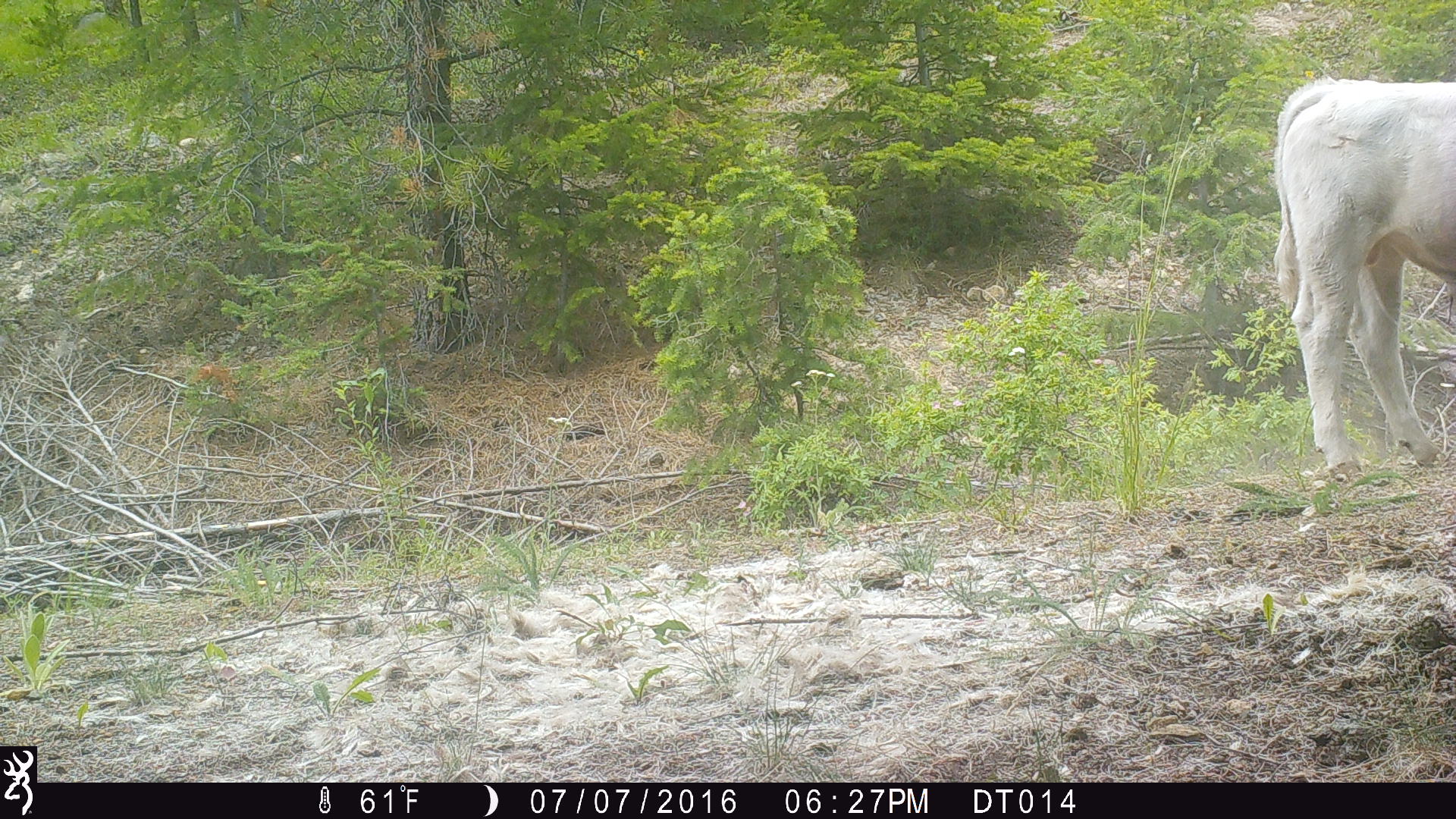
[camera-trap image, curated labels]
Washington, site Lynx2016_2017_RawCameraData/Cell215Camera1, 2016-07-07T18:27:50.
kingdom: Animalia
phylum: Chordata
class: Mammalia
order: Artiodactyla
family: Bovidae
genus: Bos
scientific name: Bos taurus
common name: domestic cattle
Domestic cattle (Bos taurus). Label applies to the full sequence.